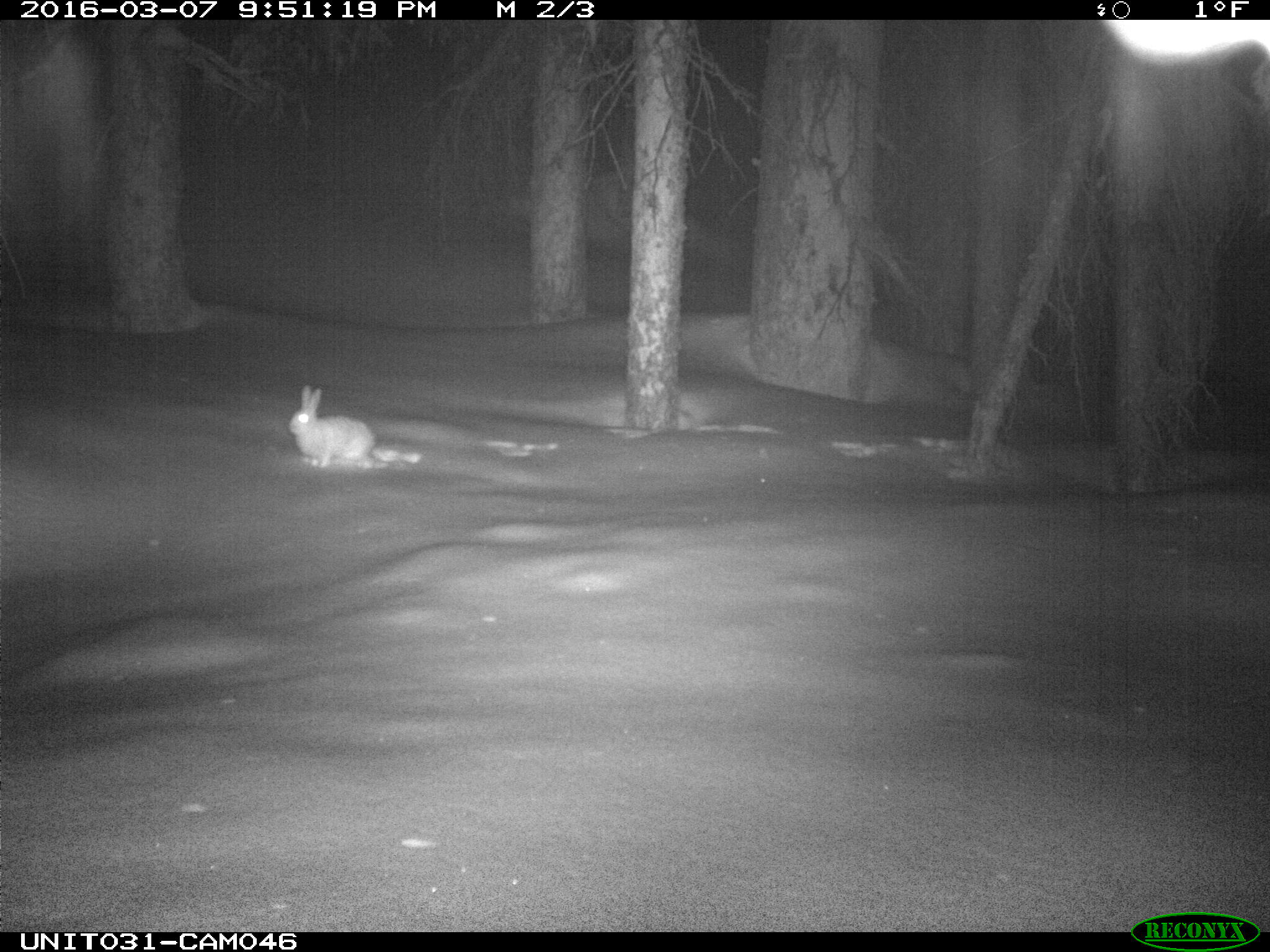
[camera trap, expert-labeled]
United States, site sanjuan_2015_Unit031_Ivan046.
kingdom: Animalia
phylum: Chordata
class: Mammalia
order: Lagomorpha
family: Leporidae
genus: Lepus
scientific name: Lepus americanus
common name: snowshoe hare